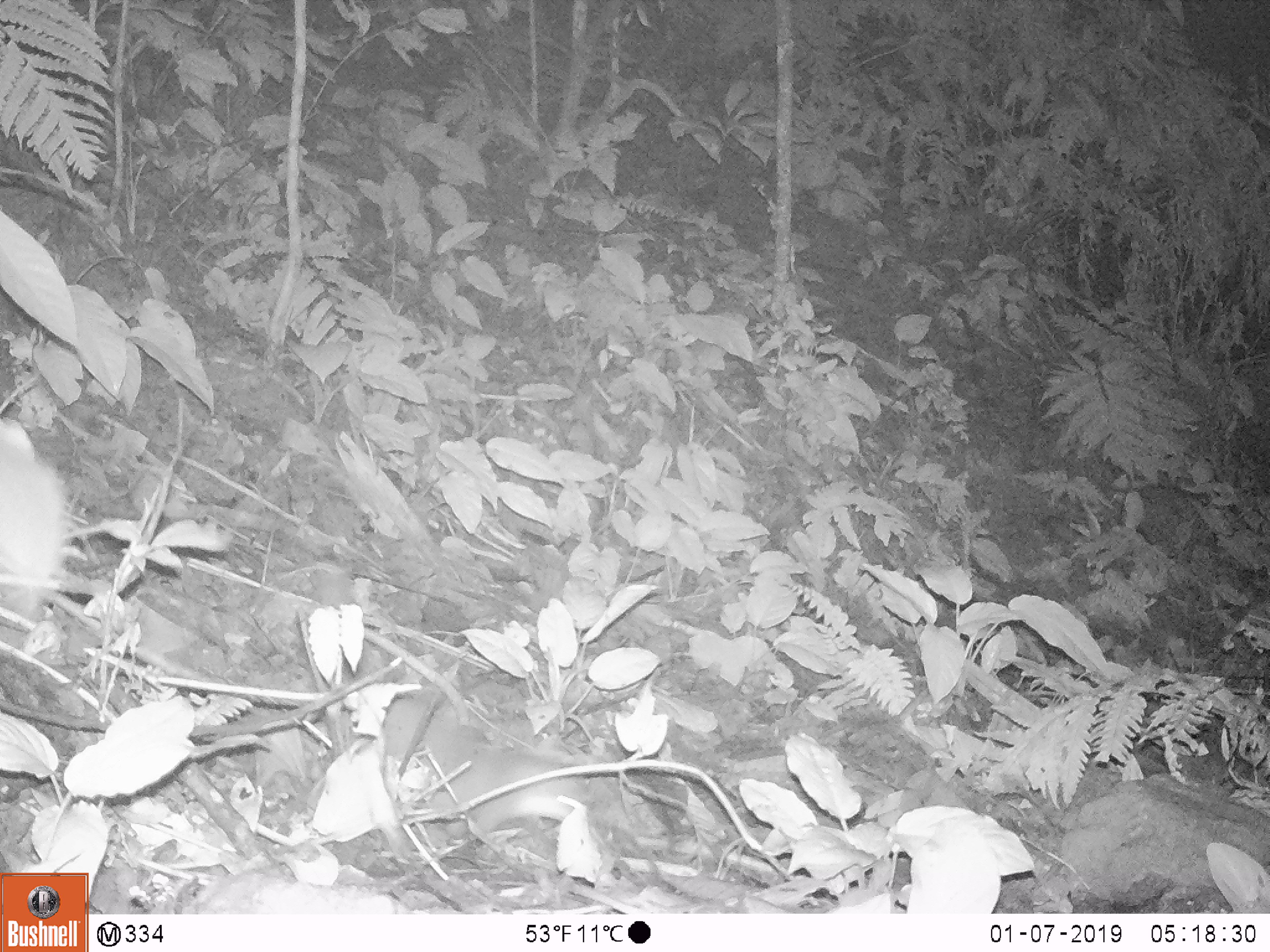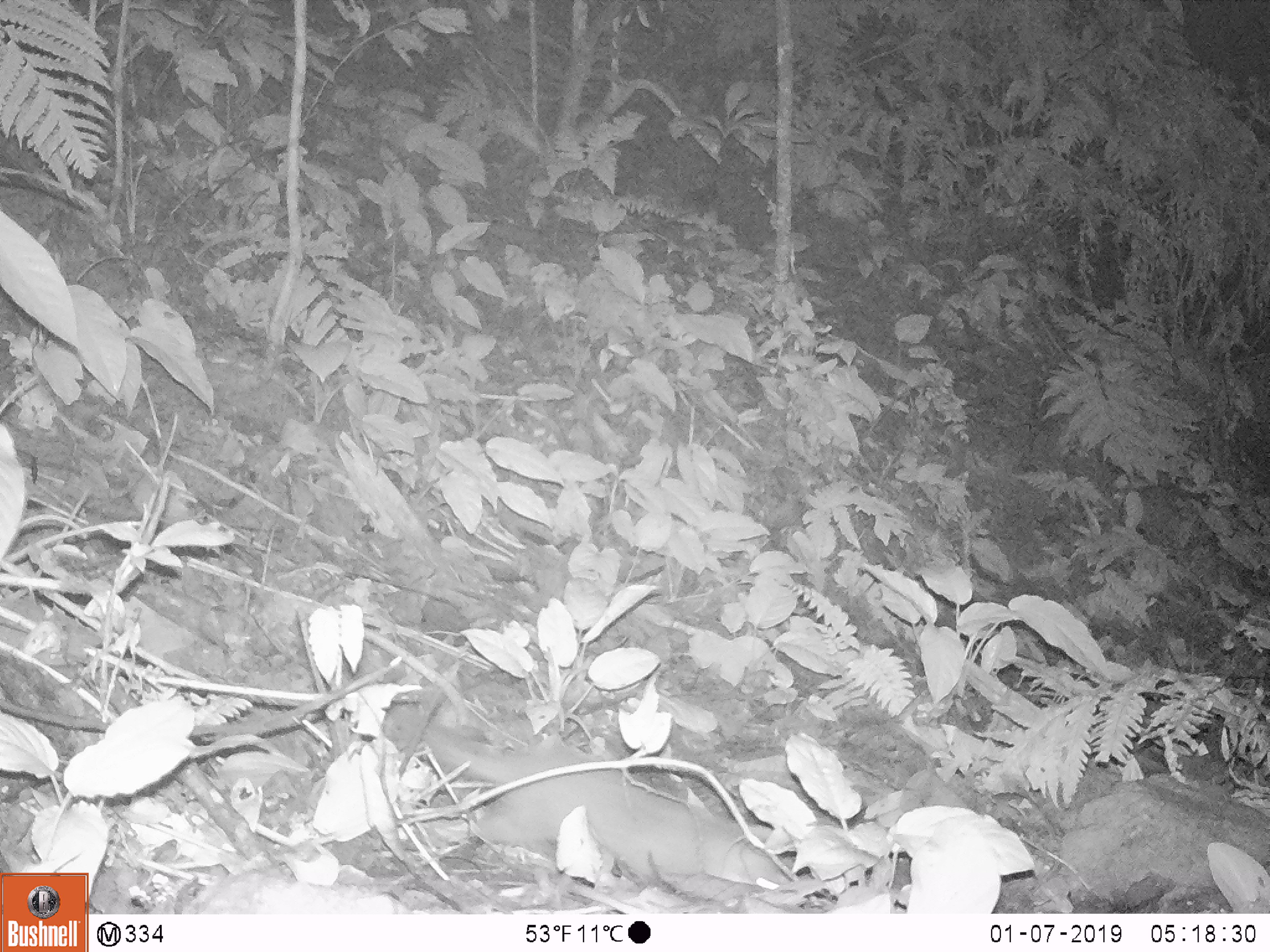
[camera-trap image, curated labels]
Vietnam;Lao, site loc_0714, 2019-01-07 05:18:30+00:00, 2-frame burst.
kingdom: Animalia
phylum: Chordata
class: Mammalia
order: Carnivora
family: Mustelidae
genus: Melogale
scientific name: Melogale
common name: ferret badger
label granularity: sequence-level